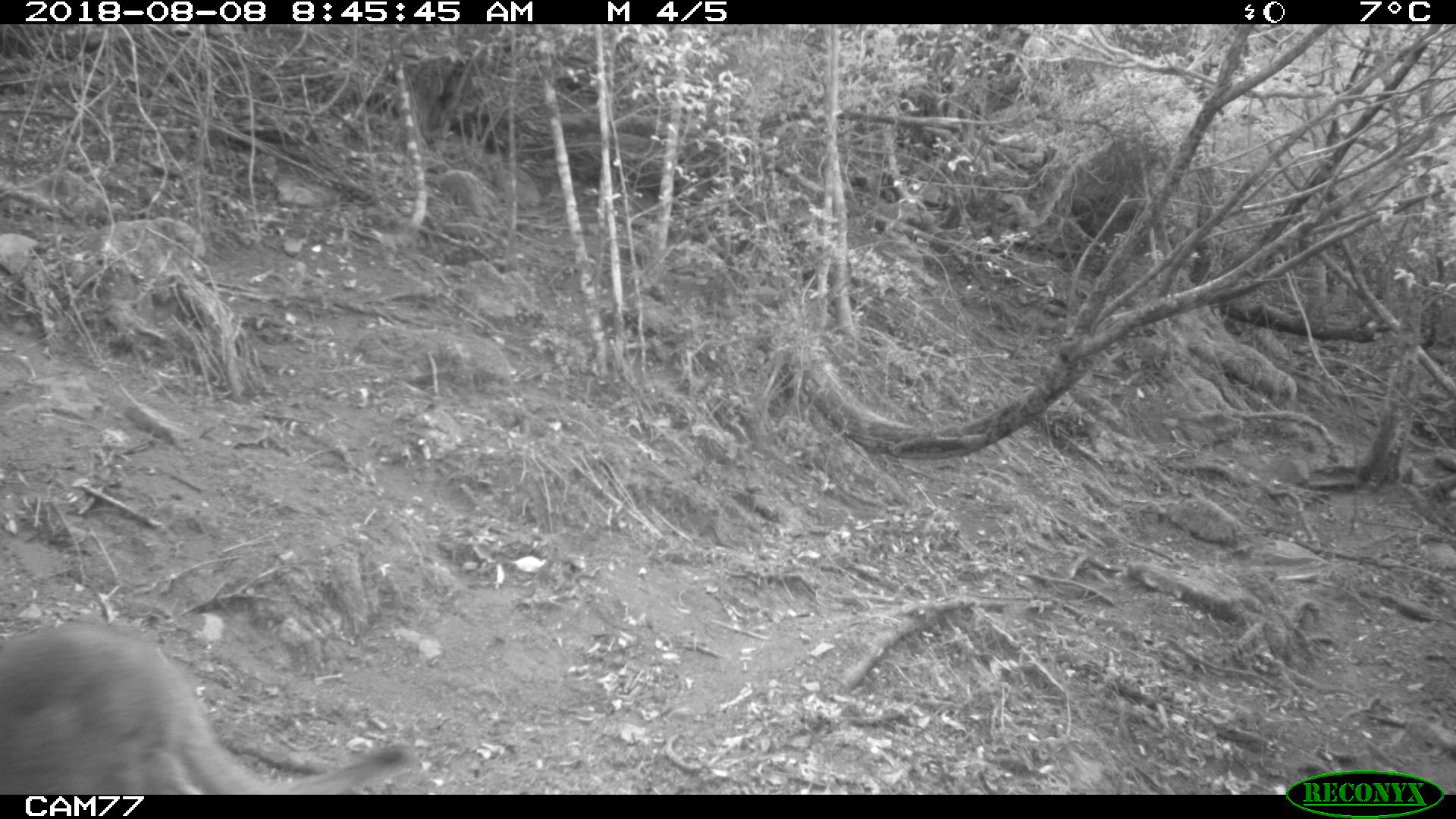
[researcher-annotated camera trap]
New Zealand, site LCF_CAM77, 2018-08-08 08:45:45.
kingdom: Animalia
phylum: Chordata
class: Mammalia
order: Diprotodontia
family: Macropodidae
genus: Notamacropus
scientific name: Notamacropus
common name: wallaby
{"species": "wallaby (Notamacropus)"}